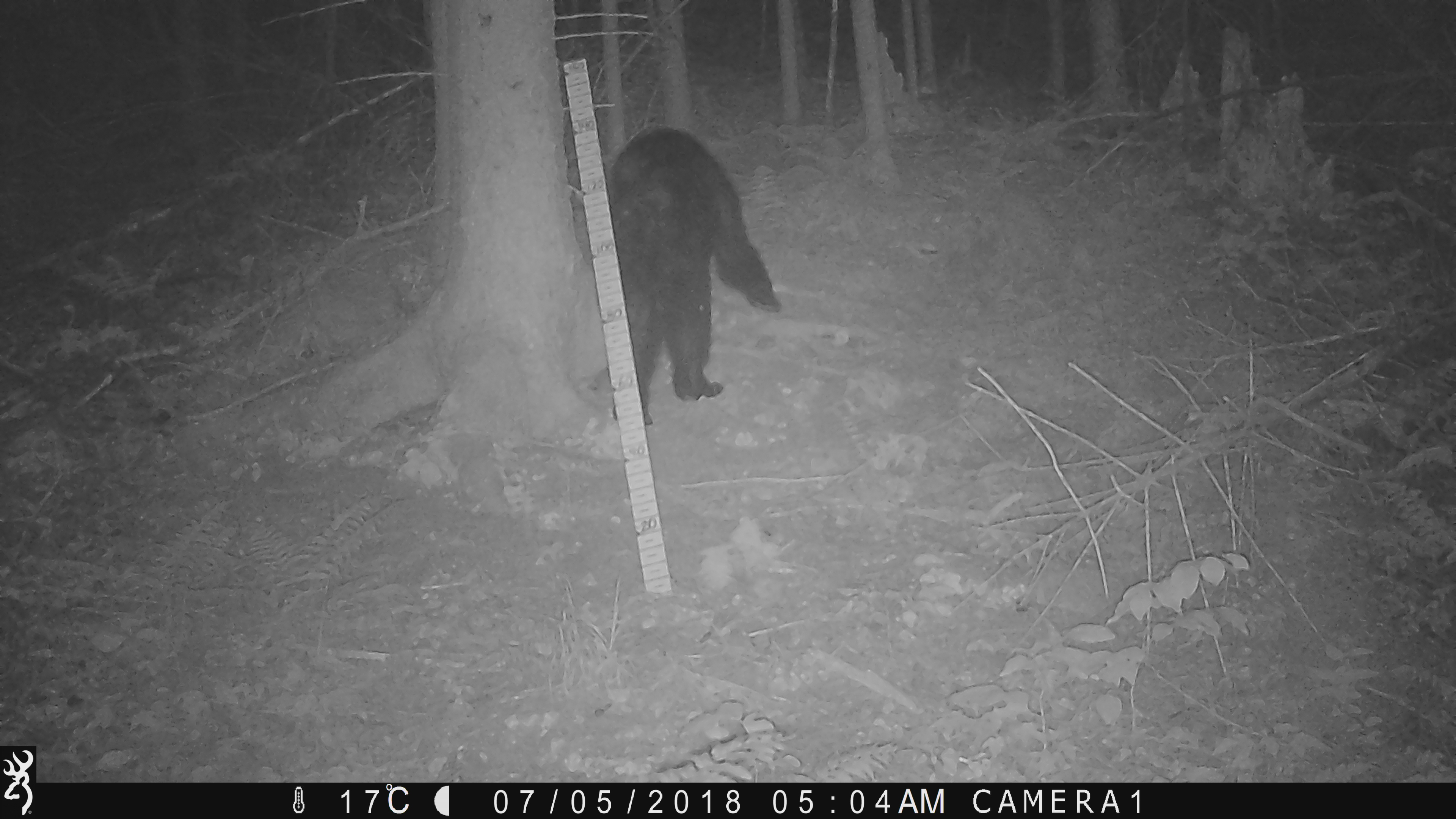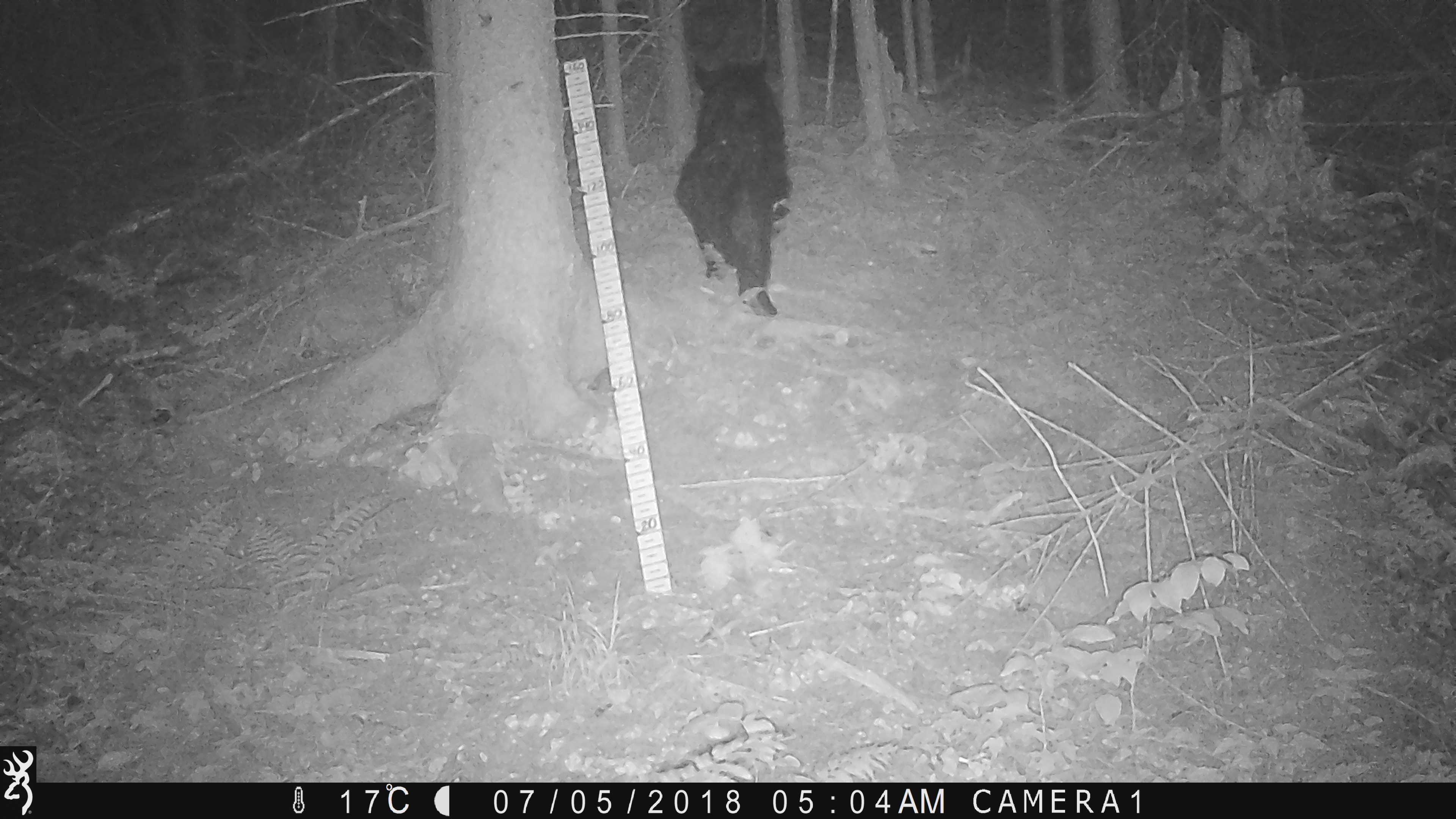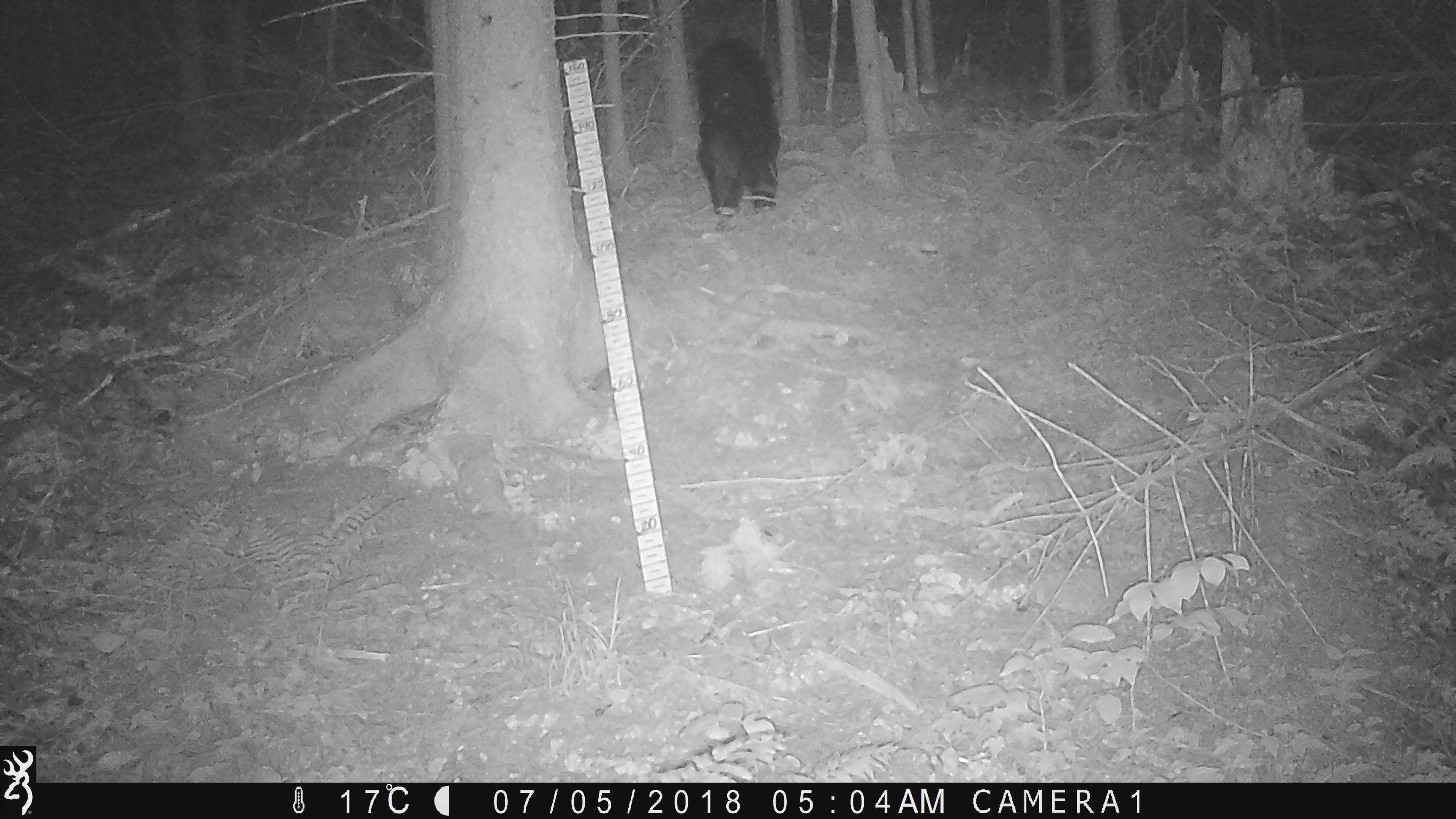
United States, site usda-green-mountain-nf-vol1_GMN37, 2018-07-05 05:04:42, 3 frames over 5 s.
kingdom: Animalia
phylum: Chordata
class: Mammalia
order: Carnivora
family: Ursidae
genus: Ursus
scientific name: Ursus americanus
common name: black bear